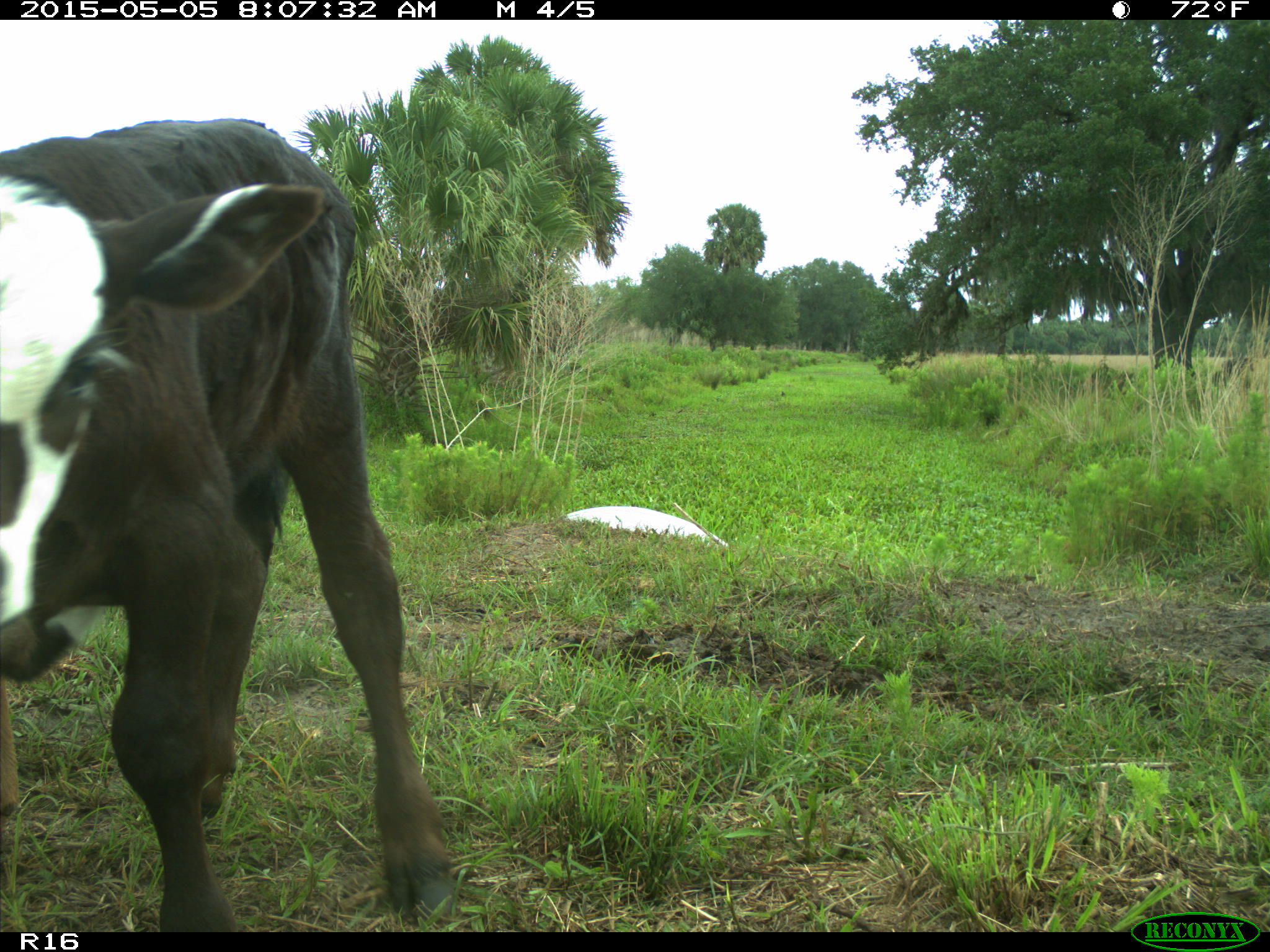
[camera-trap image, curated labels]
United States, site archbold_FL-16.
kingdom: Animalia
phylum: Chordata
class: Mammalia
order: Artiodactyla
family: Bovidae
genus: Bos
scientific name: Bos taurus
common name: domestic cow